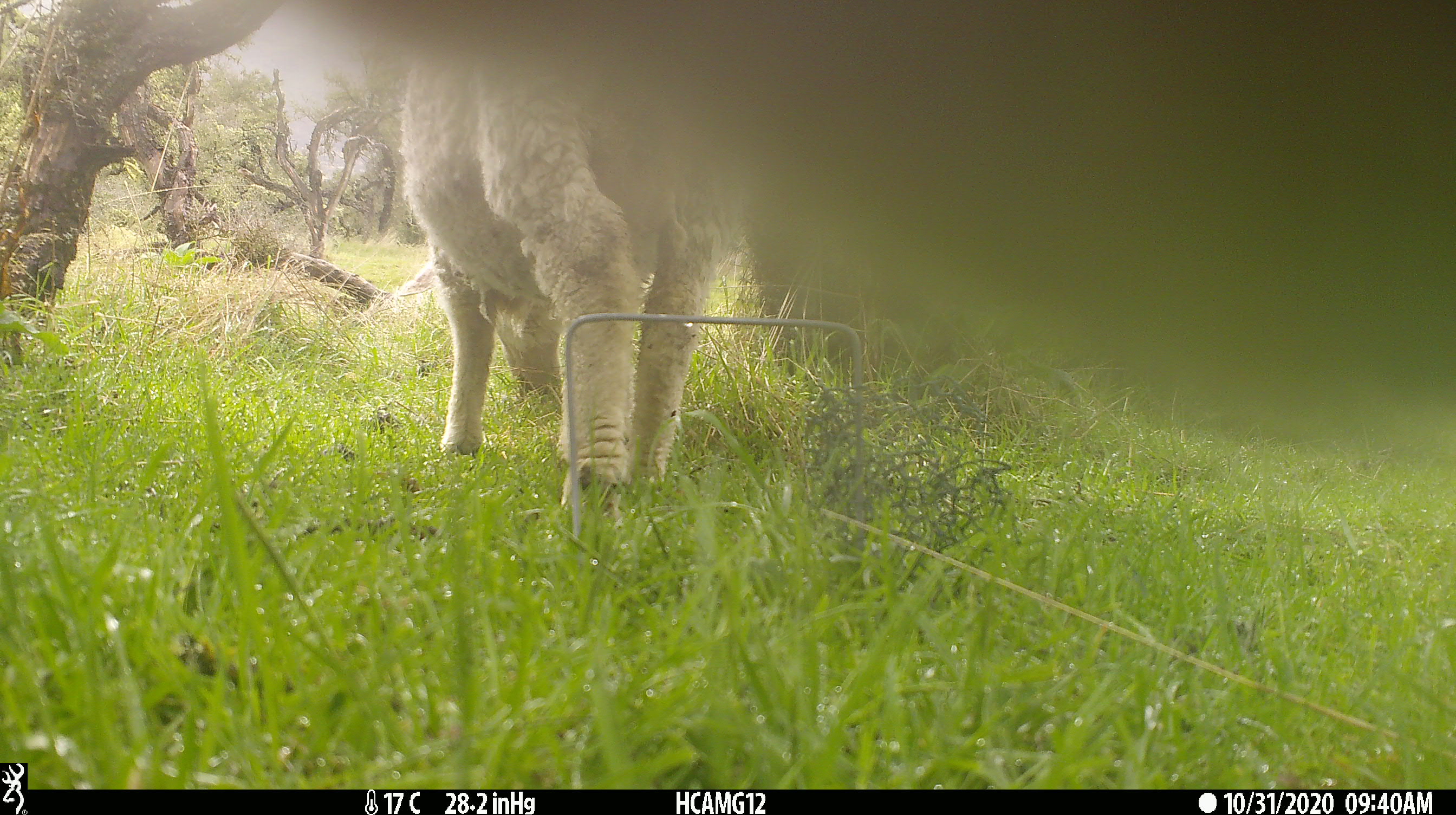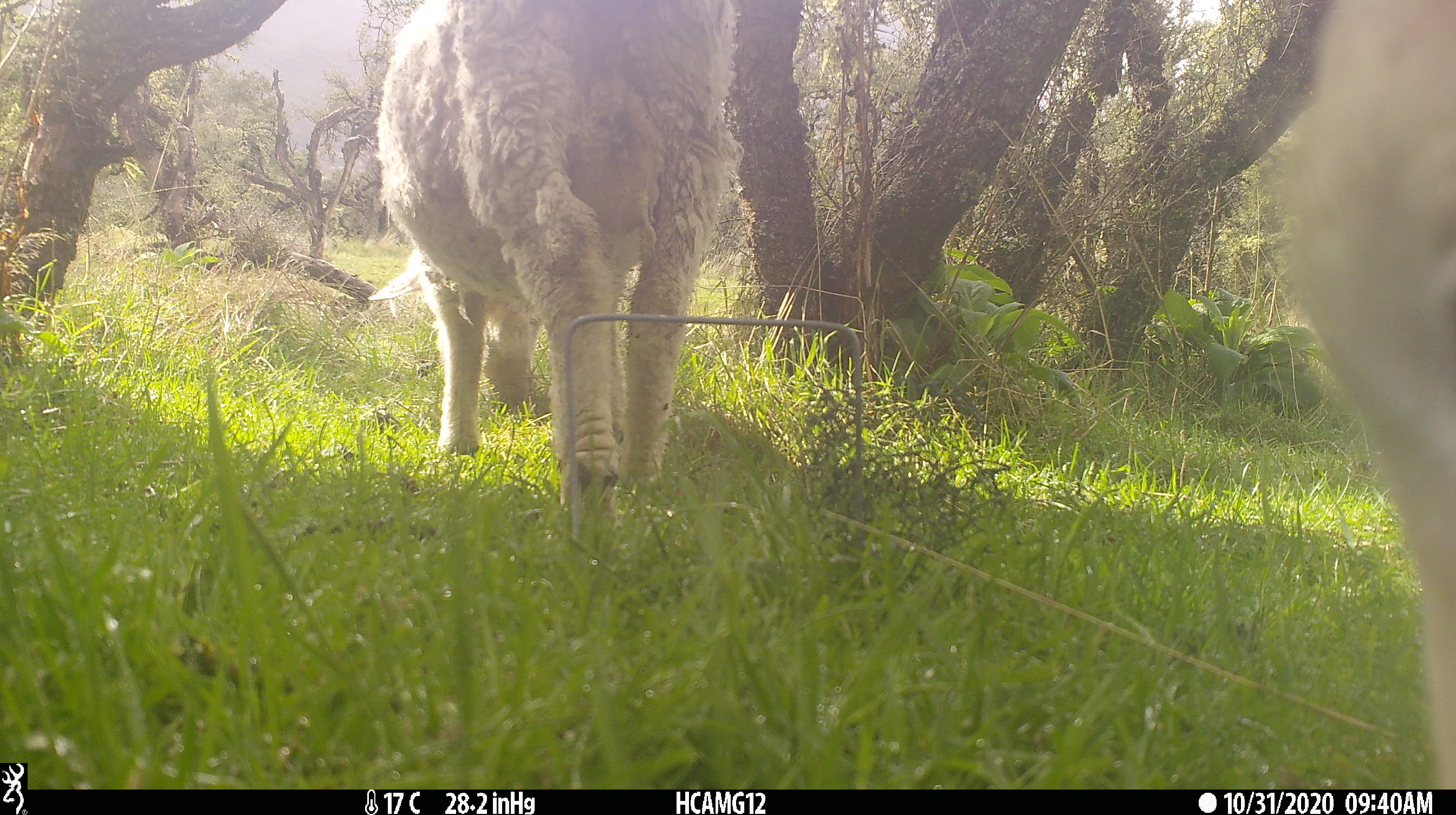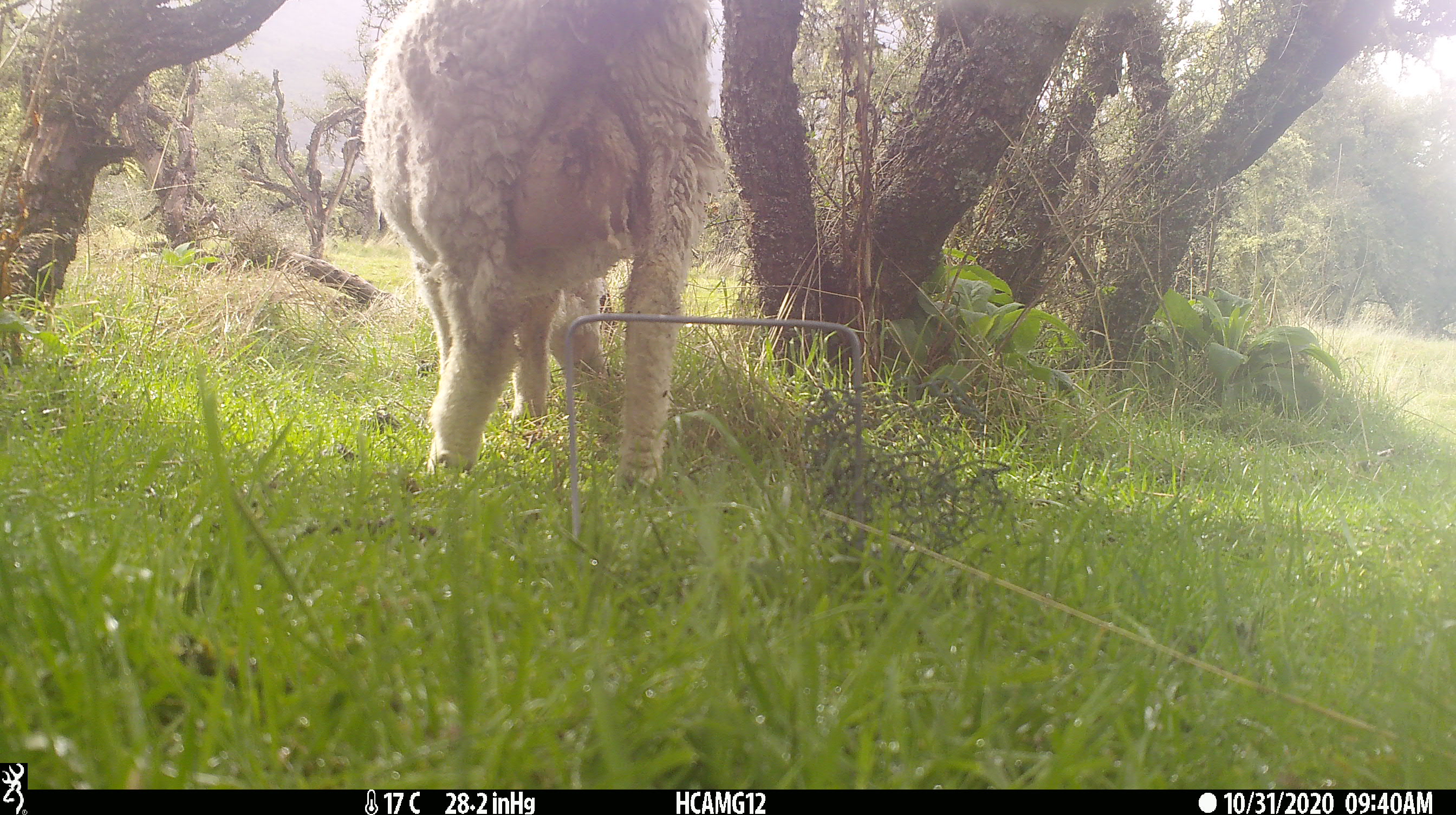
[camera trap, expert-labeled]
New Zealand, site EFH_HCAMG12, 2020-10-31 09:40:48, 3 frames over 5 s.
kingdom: Animalia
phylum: Chordata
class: Mammalia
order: Artiodactyla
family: Bovidae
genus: Ovis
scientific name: Ovis aries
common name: domestic sheep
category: sheep